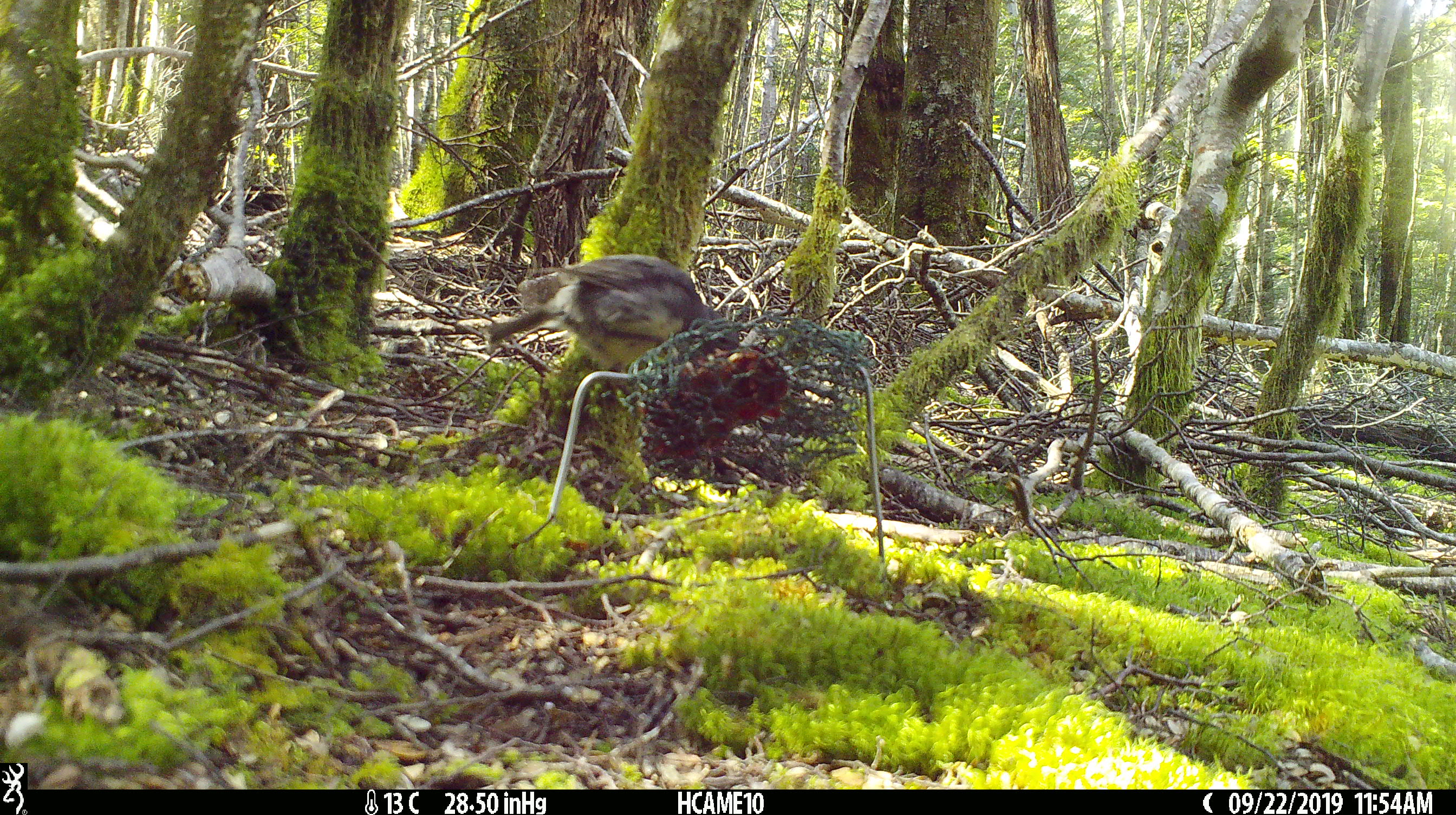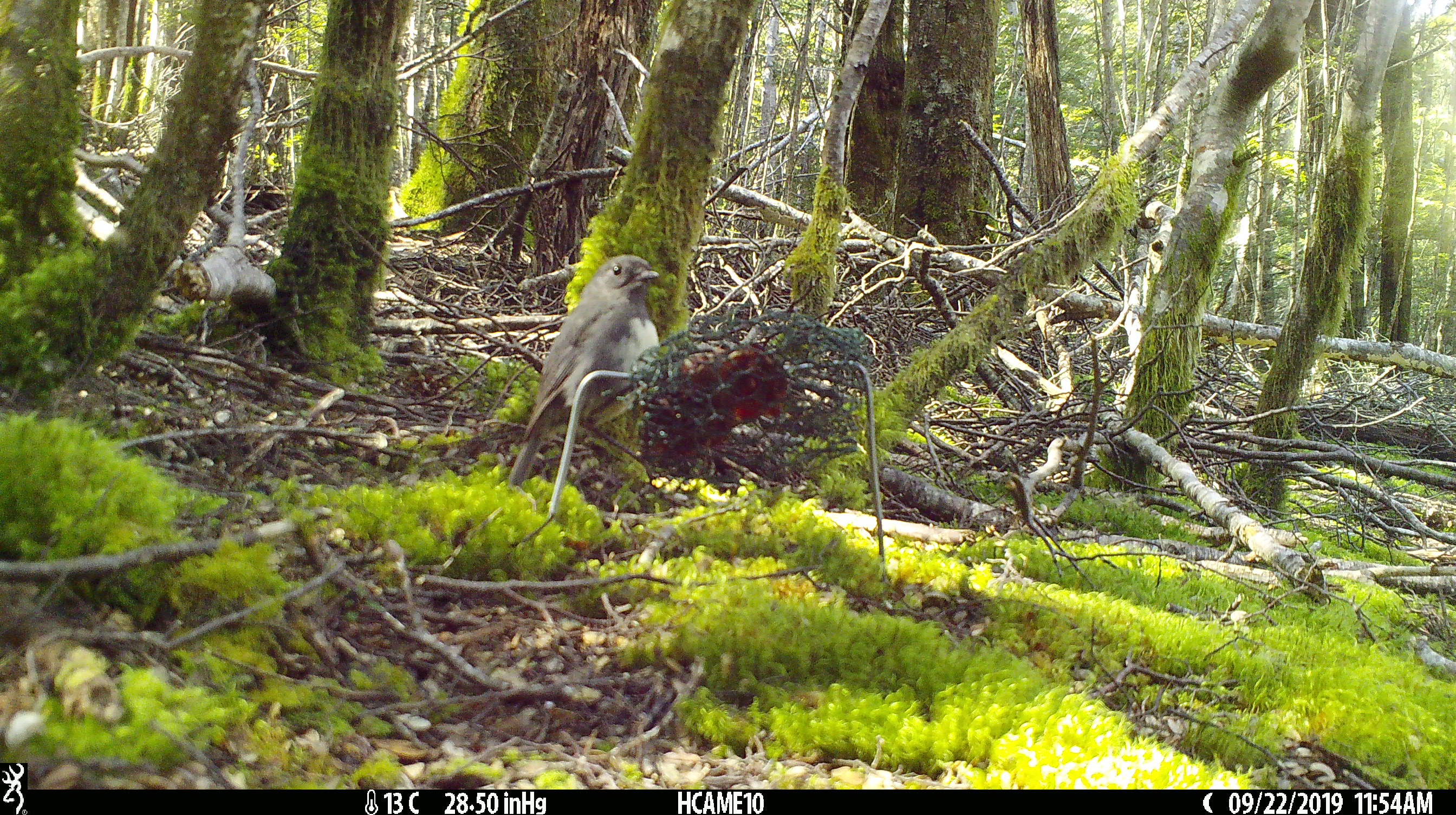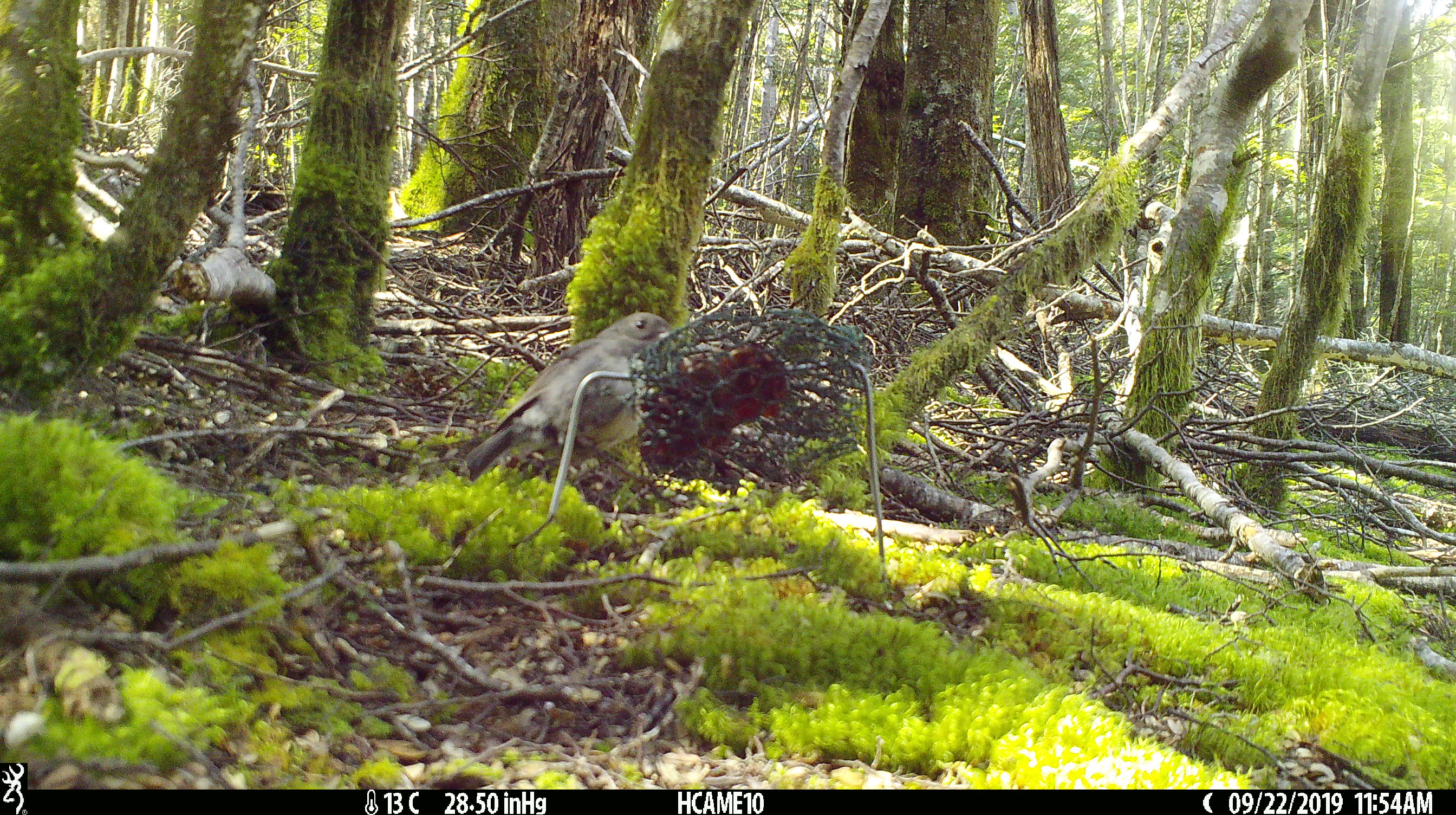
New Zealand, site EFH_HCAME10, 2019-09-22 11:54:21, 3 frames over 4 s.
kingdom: Animalia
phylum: Chordata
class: Aves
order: Passeriformes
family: Petroicidae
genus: Petroica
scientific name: Petroica australis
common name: new zealand robin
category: robin